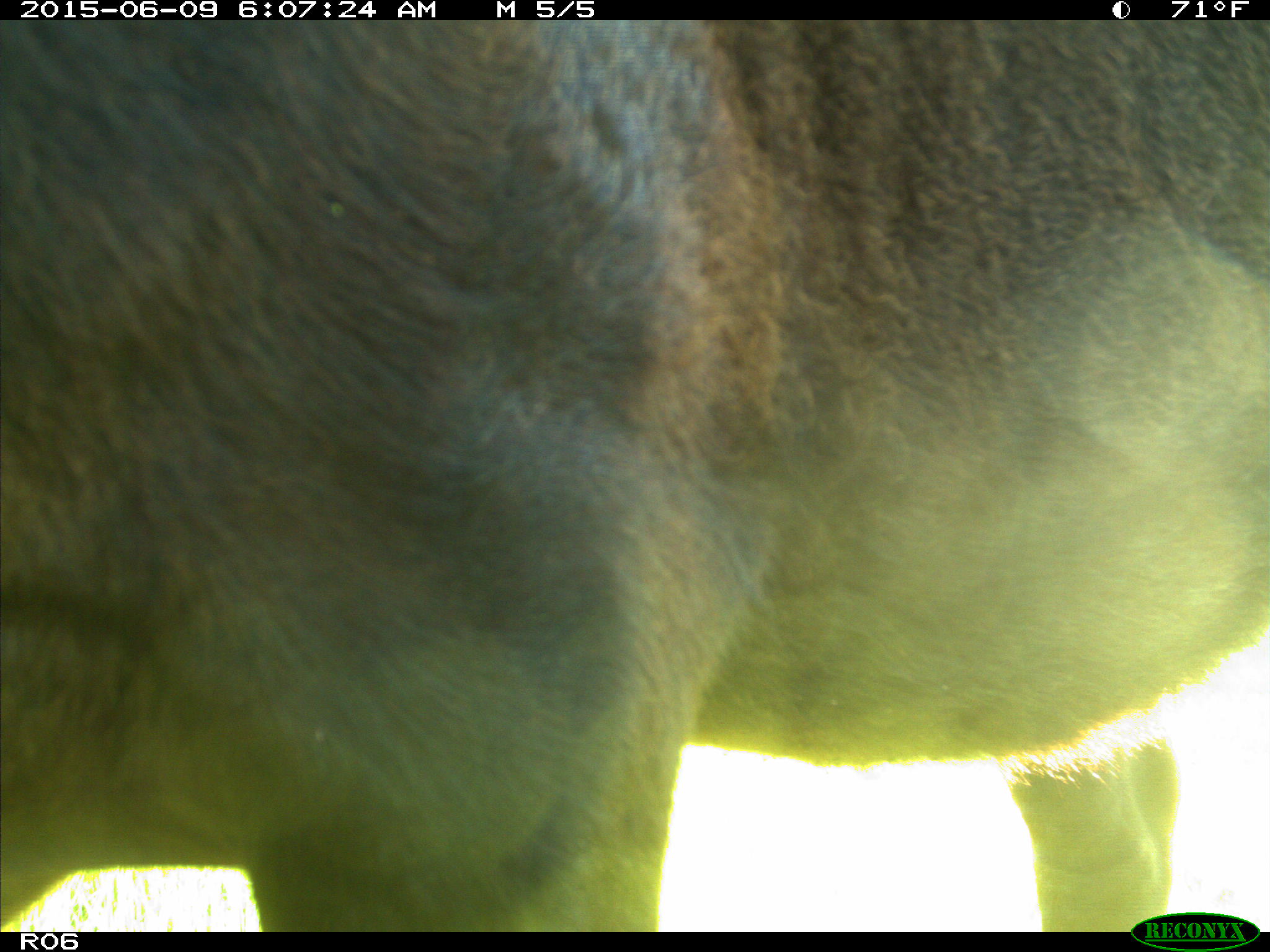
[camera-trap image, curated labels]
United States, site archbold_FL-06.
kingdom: Animalia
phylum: Chordata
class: Mammalia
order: Artiodactyla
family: Bovidae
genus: Bos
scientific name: Bos taurus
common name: domestic cow